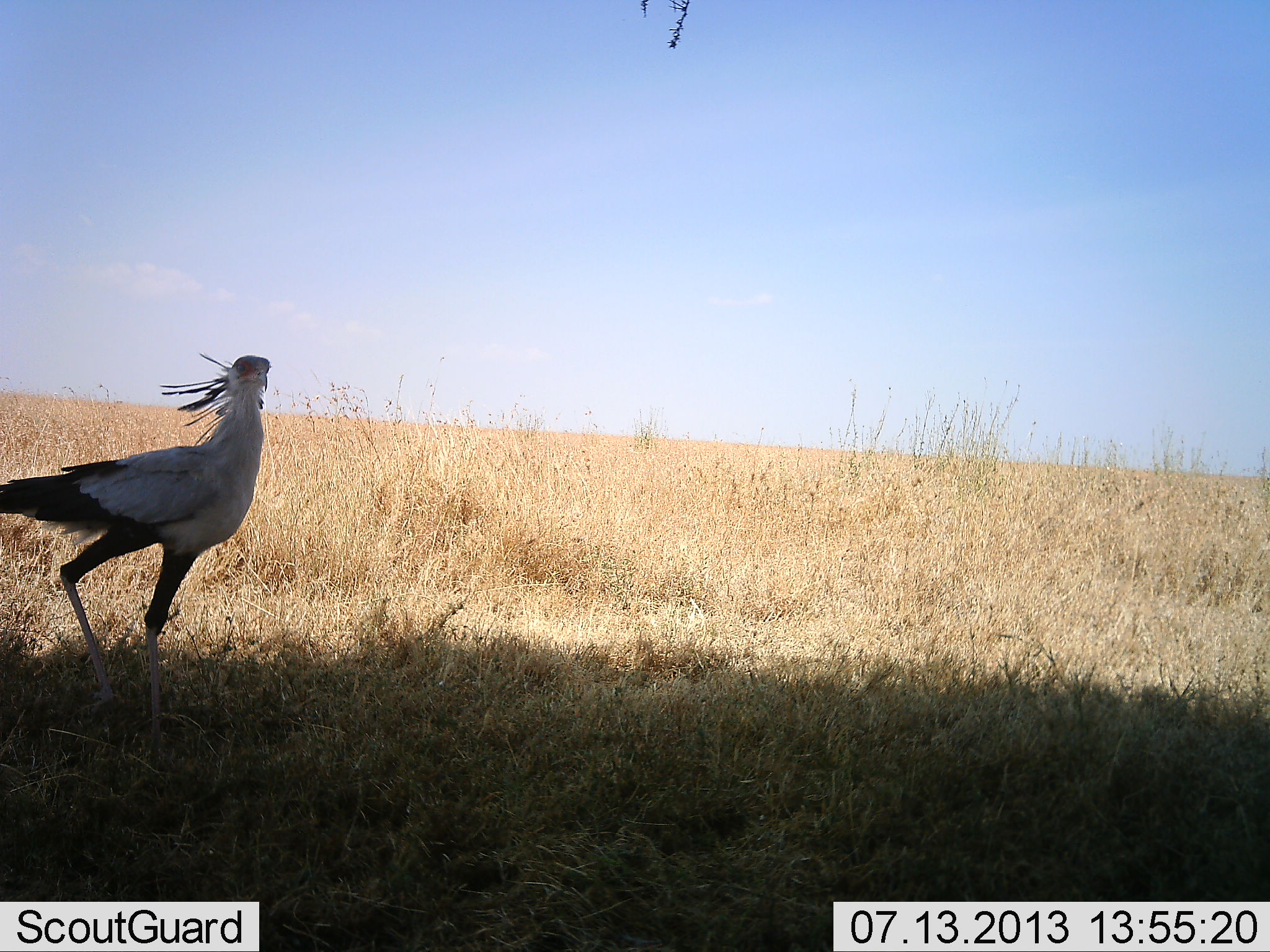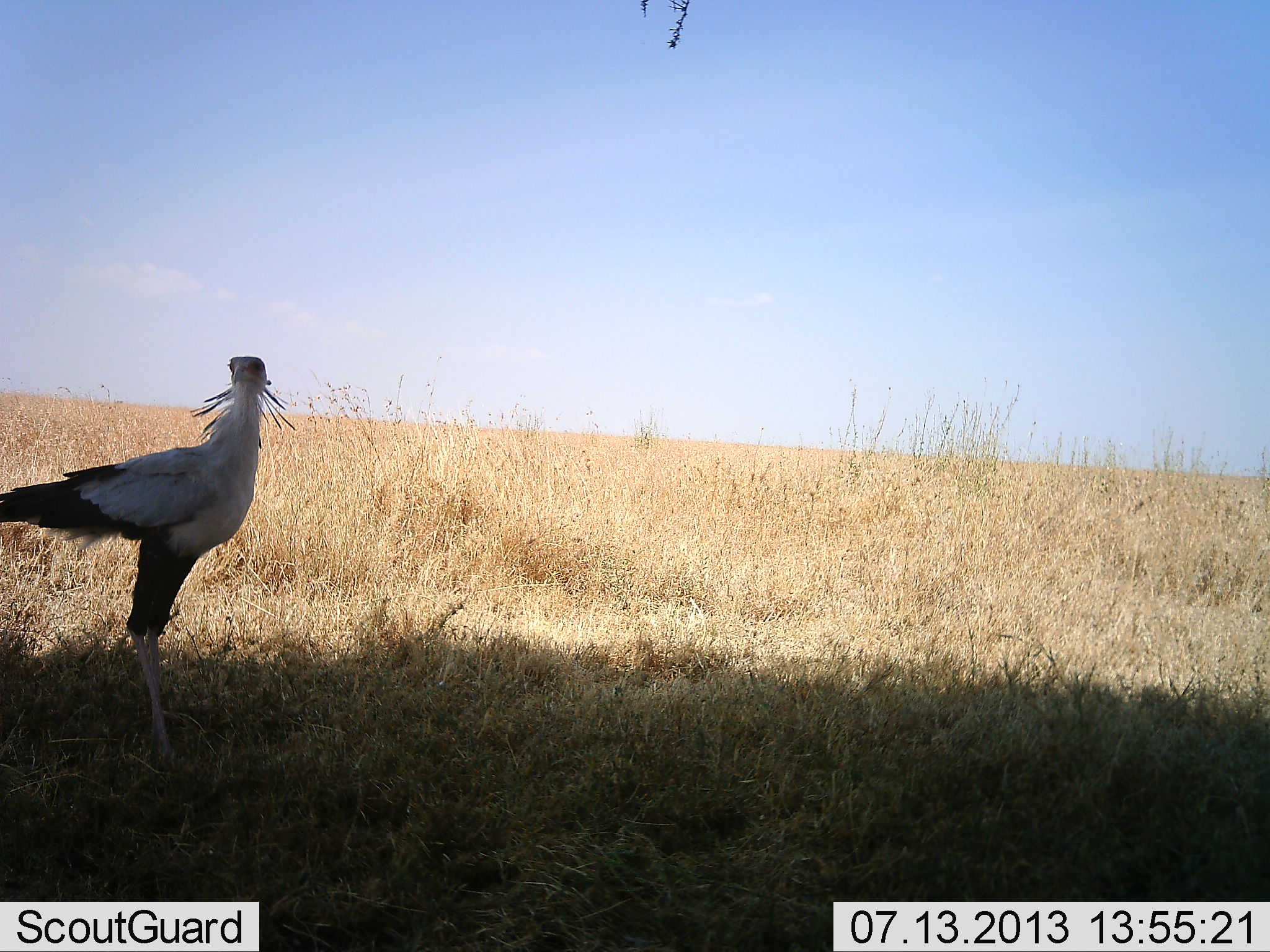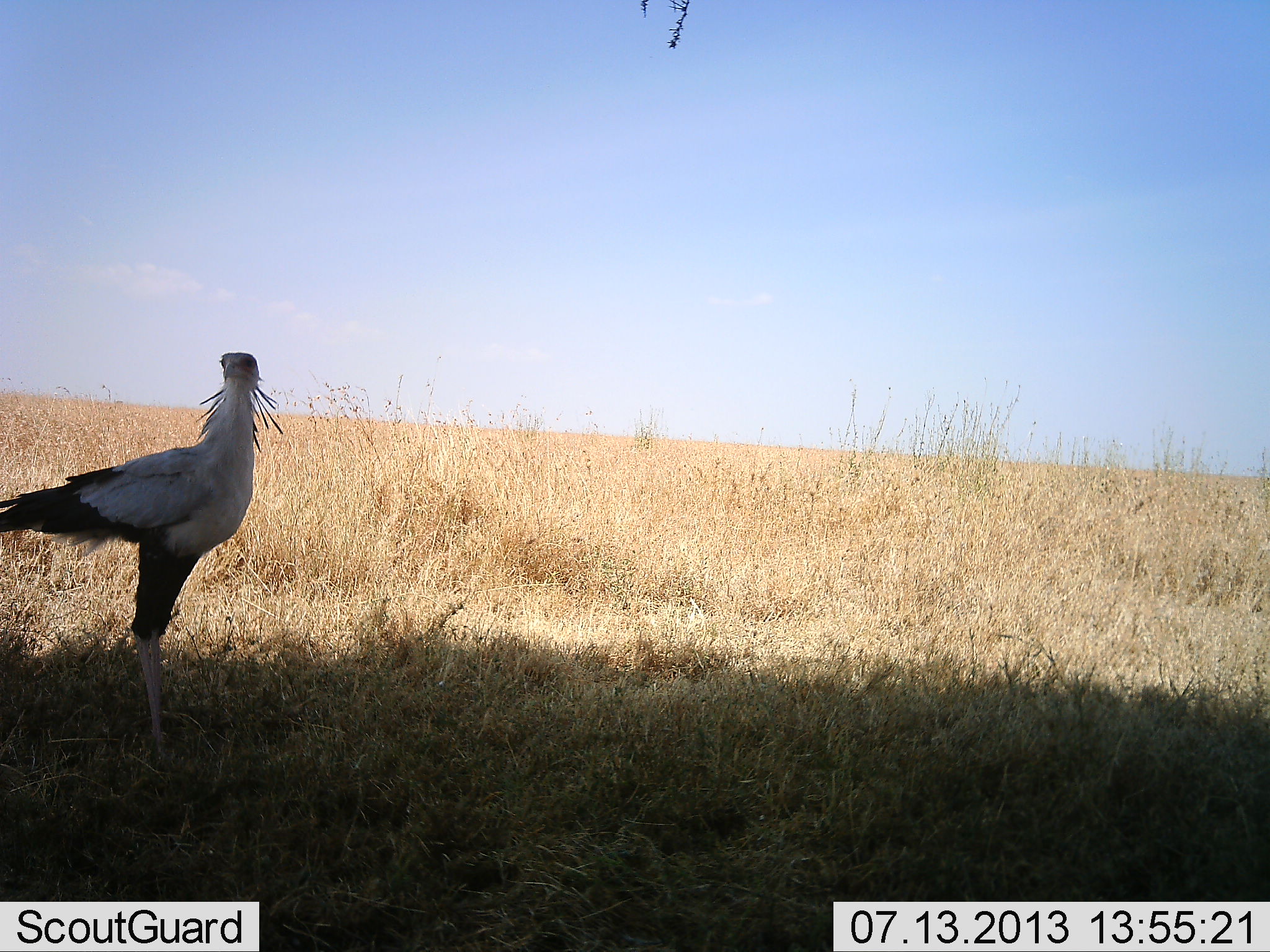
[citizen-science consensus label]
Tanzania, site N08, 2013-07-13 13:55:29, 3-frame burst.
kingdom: Animalia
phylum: Chordata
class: Aves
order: Accipitriformes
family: Sagittariidae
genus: Sagittarius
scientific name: Sagittarius serpentarius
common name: secretary bird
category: secretarybird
Secretarybird (secretary bird) (Sagittarius serpentarius), count 1. Behavior (volunteer vote fractions): standing 100%, resting 0%, moving 0%, interacting 0%. Young present (vote fraction): 0%. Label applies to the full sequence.